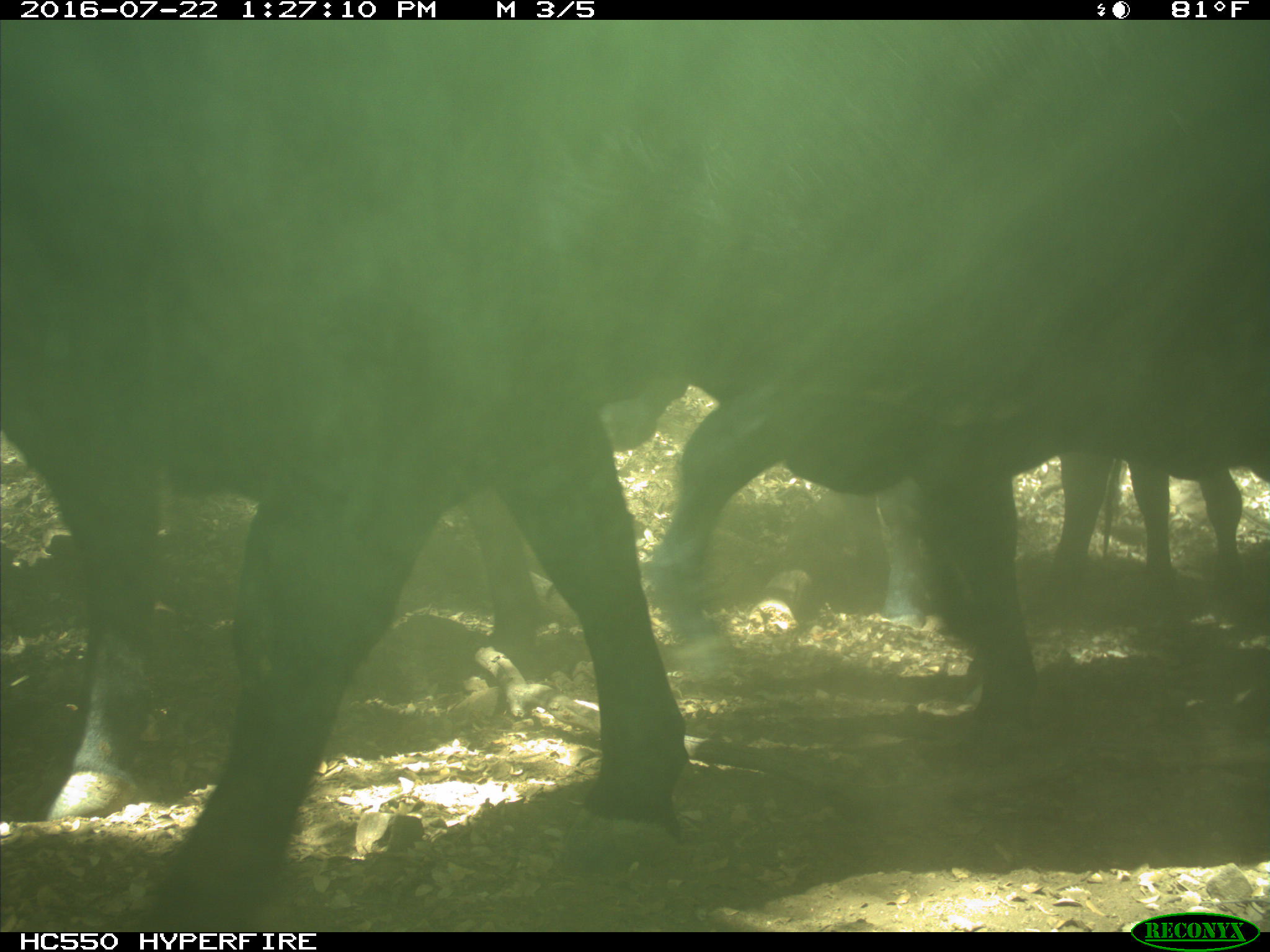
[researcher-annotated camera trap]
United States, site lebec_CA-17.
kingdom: Animalia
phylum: Chordata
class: Mammalia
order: Artiodactyla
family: Bovidae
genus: Bos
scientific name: Bos taurus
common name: domestic cow